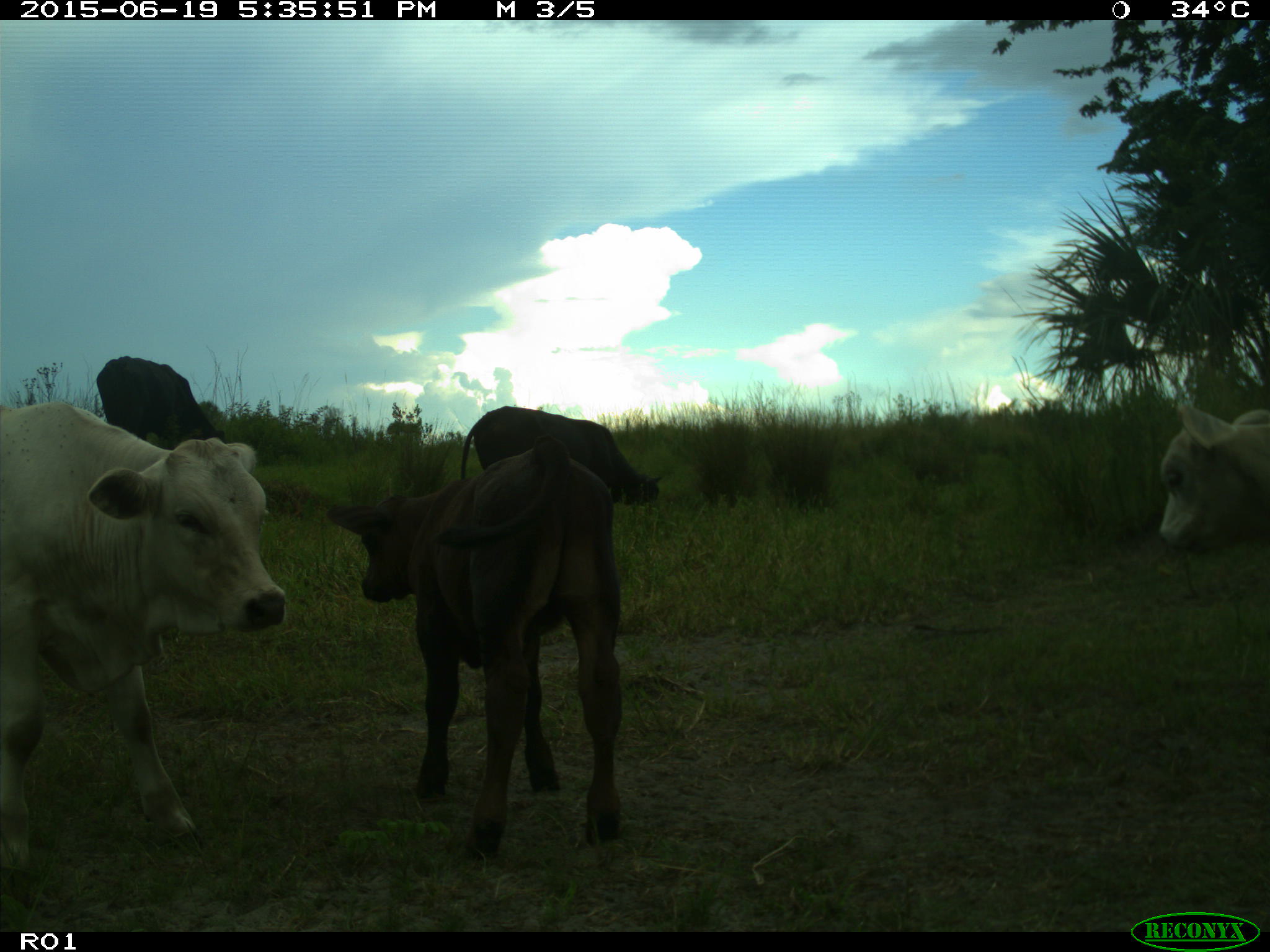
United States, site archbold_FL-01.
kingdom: Animalia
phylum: Chordata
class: Mammalia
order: Artiodactyla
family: Bovidae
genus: Bos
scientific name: Bos taurus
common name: domestic cow